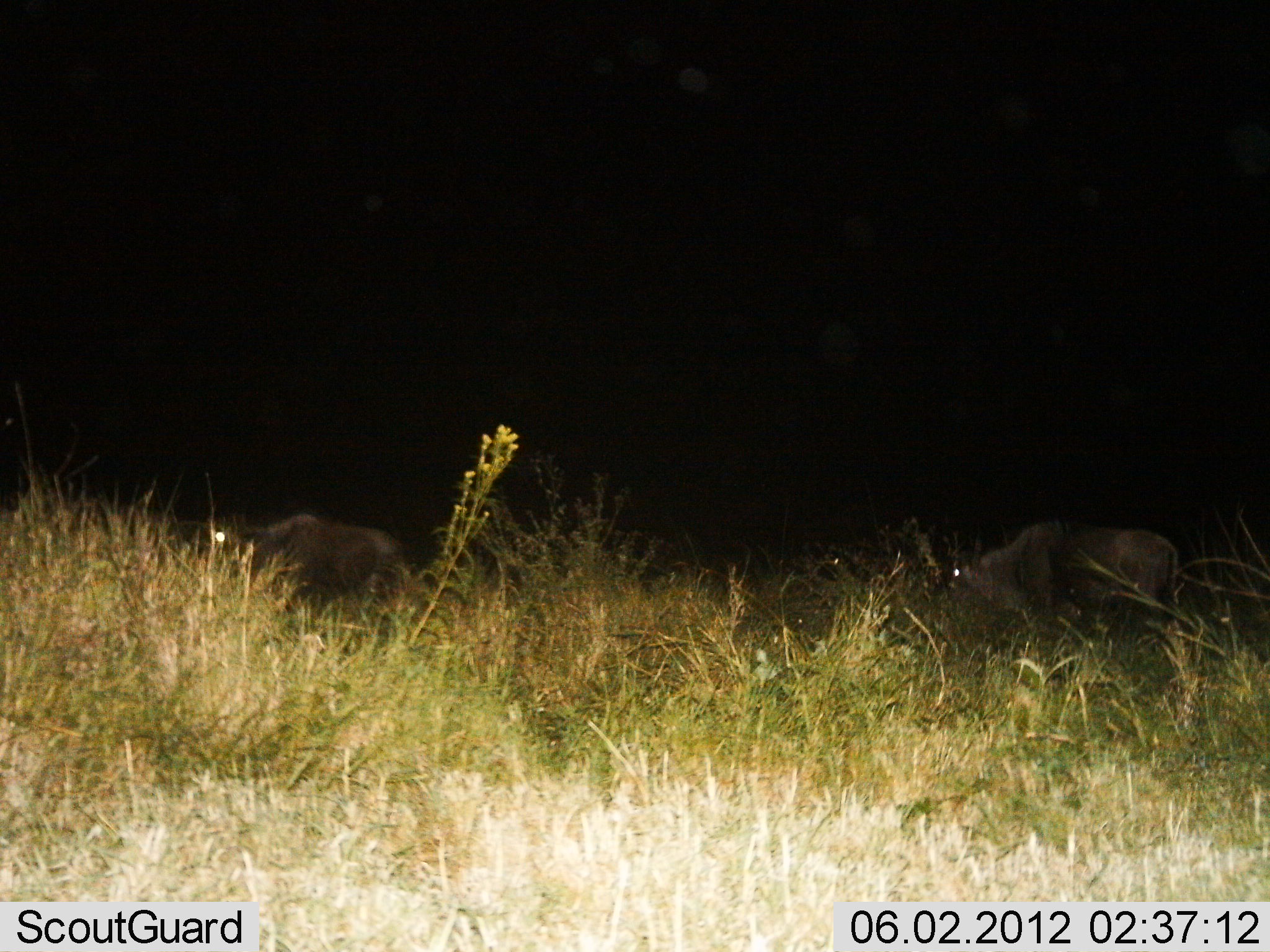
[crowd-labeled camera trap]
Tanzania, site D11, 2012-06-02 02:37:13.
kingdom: Animalia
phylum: Chordata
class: Mammalia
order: Artiodactyla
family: Bovidae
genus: Connochaetes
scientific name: Connochaetes taurinus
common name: blue wildebeest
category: wildebeest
Wildebeest (blue wildebeest) (Connochaetes taurinus), count 3. Behavior (volunteer vote fractions): standing 60%, resting 0%, moving 30%, interacting 0%. Young present (vote fraction): 0%. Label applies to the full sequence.